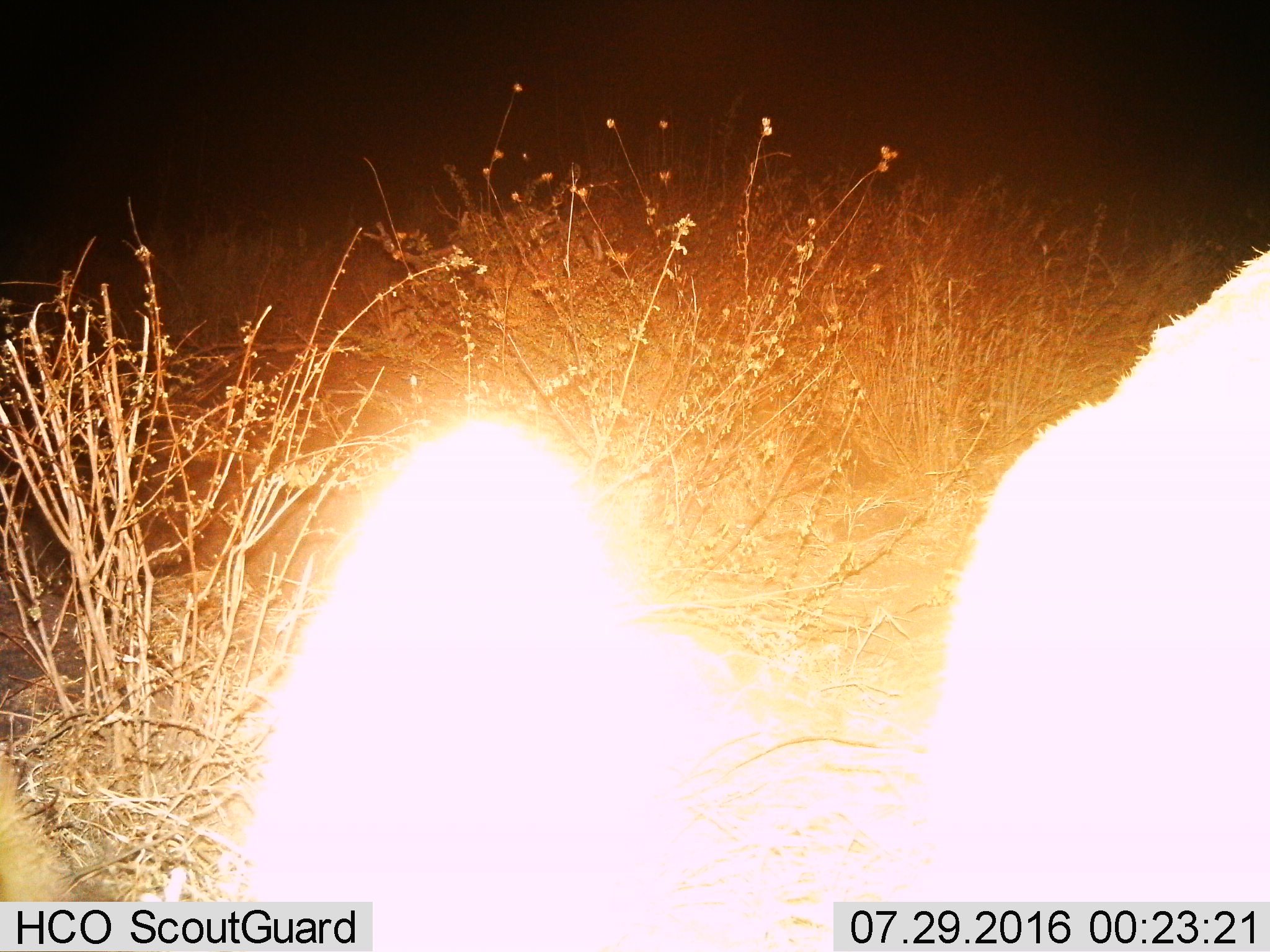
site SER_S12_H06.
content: unidentified animal